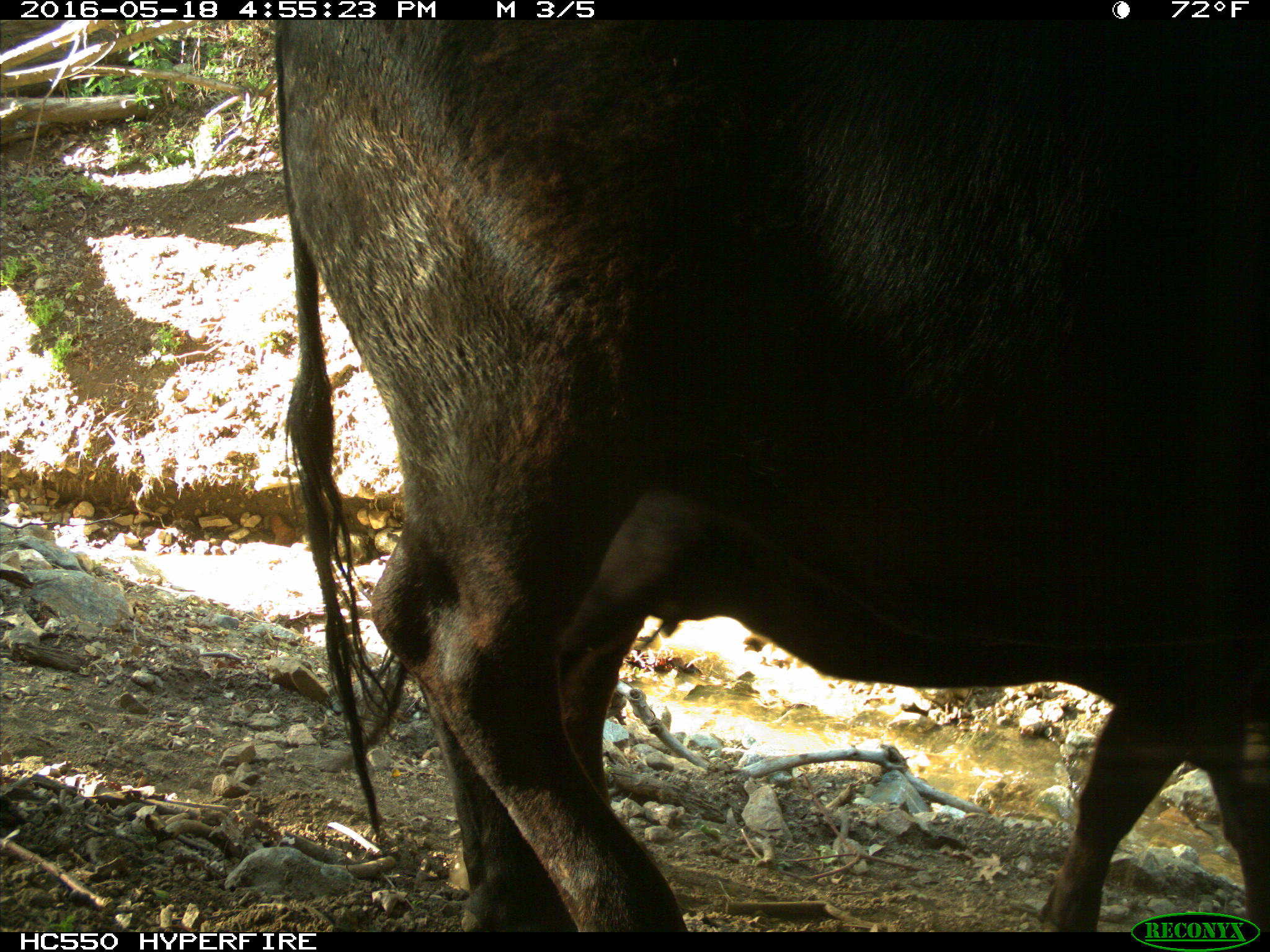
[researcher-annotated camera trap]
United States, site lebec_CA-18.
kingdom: Animalia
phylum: Chordata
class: Mammalia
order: Artiodactyla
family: Bovidae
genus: Bos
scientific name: Bos taurus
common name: domestic cow